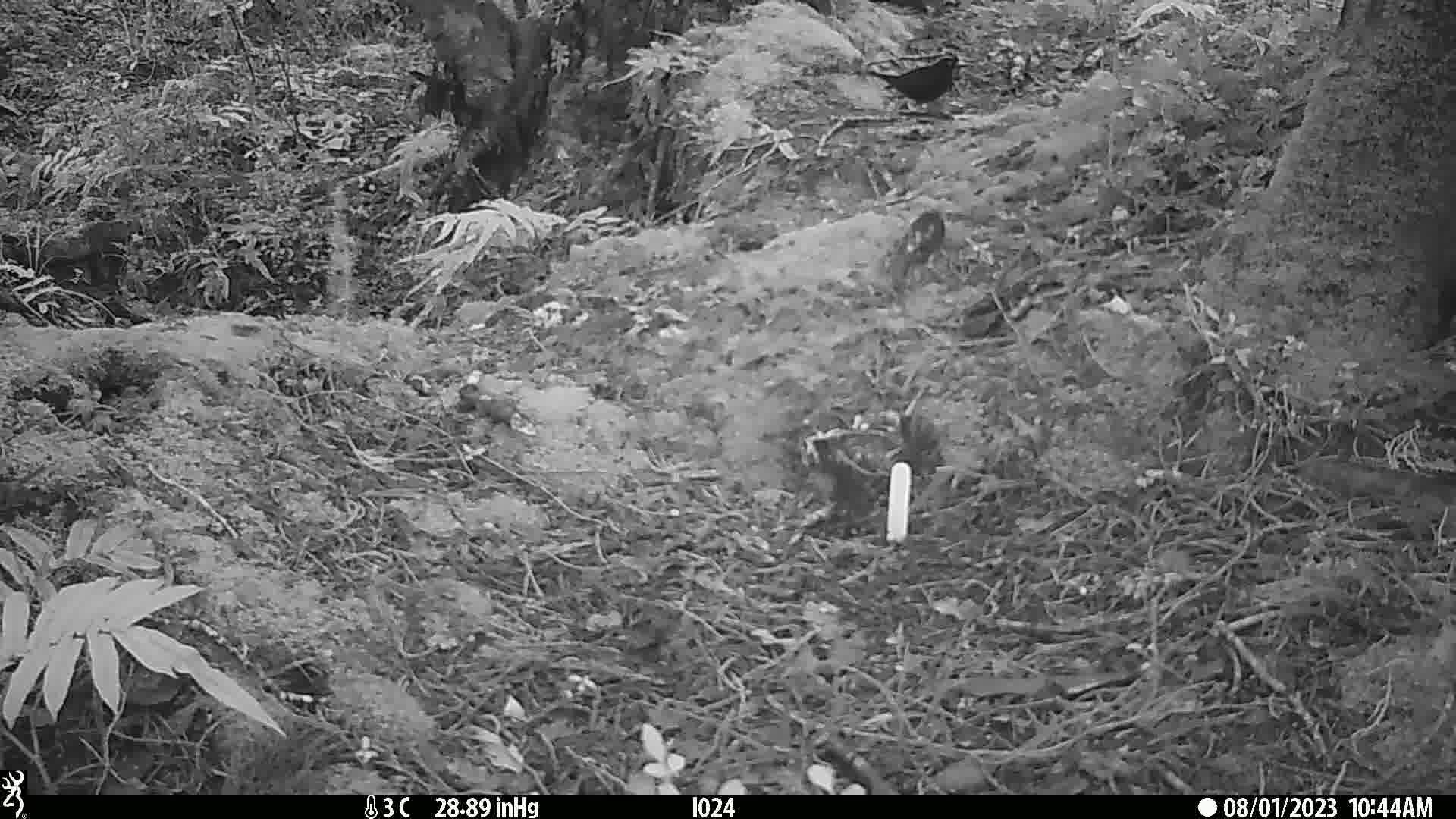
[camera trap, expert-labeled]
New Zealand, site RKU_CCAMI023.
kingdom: Animalia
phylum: Chordata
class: Aves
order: Passeriformes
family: Turdidae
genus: Turdus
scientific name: Turdus merula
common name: eurasian blackbird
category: blackbird